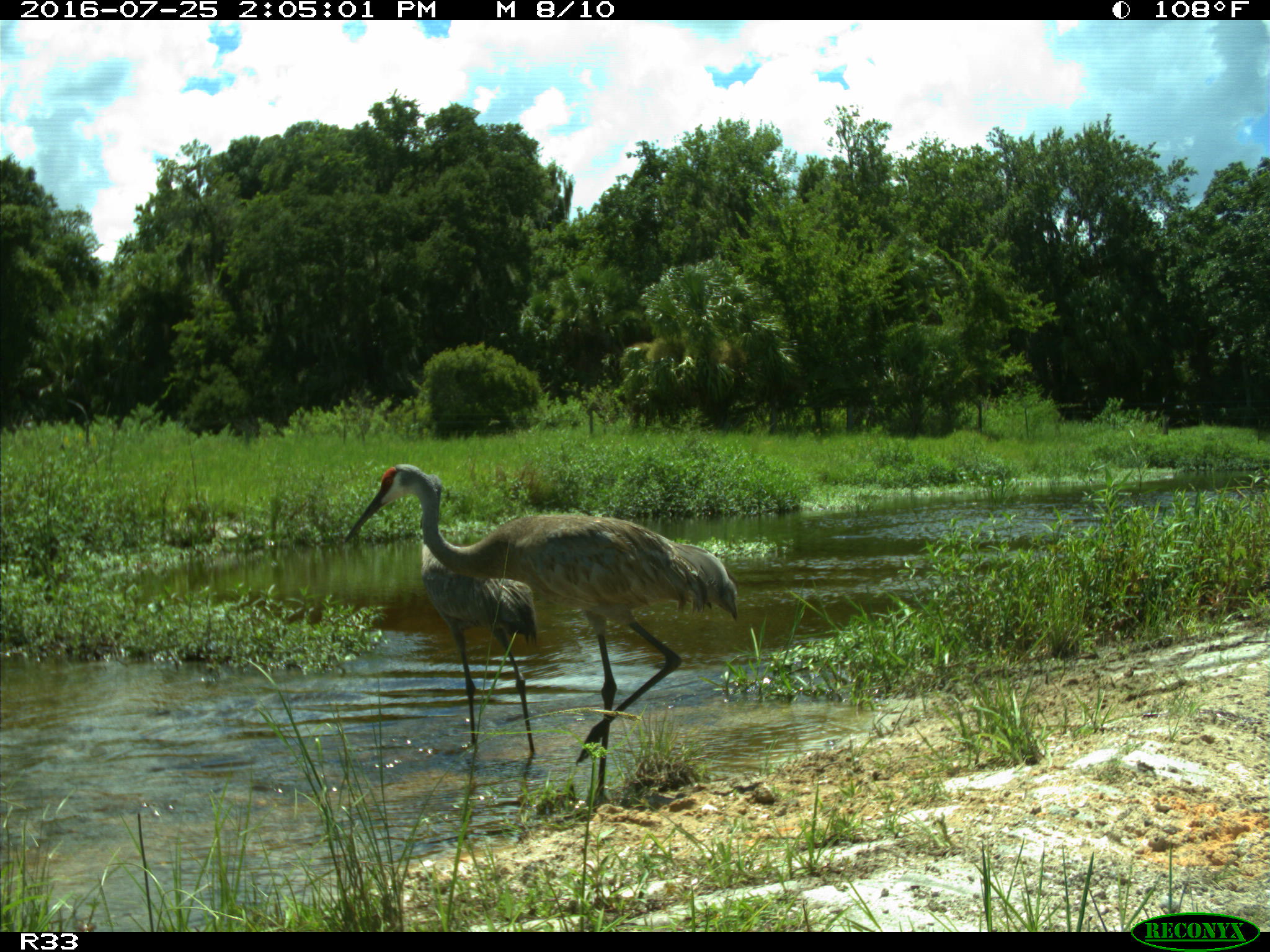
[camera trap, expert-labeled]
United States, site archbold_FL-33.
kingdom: Animalia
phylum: Chordata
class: Aves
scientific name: Aves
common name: birds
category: unidentified bird